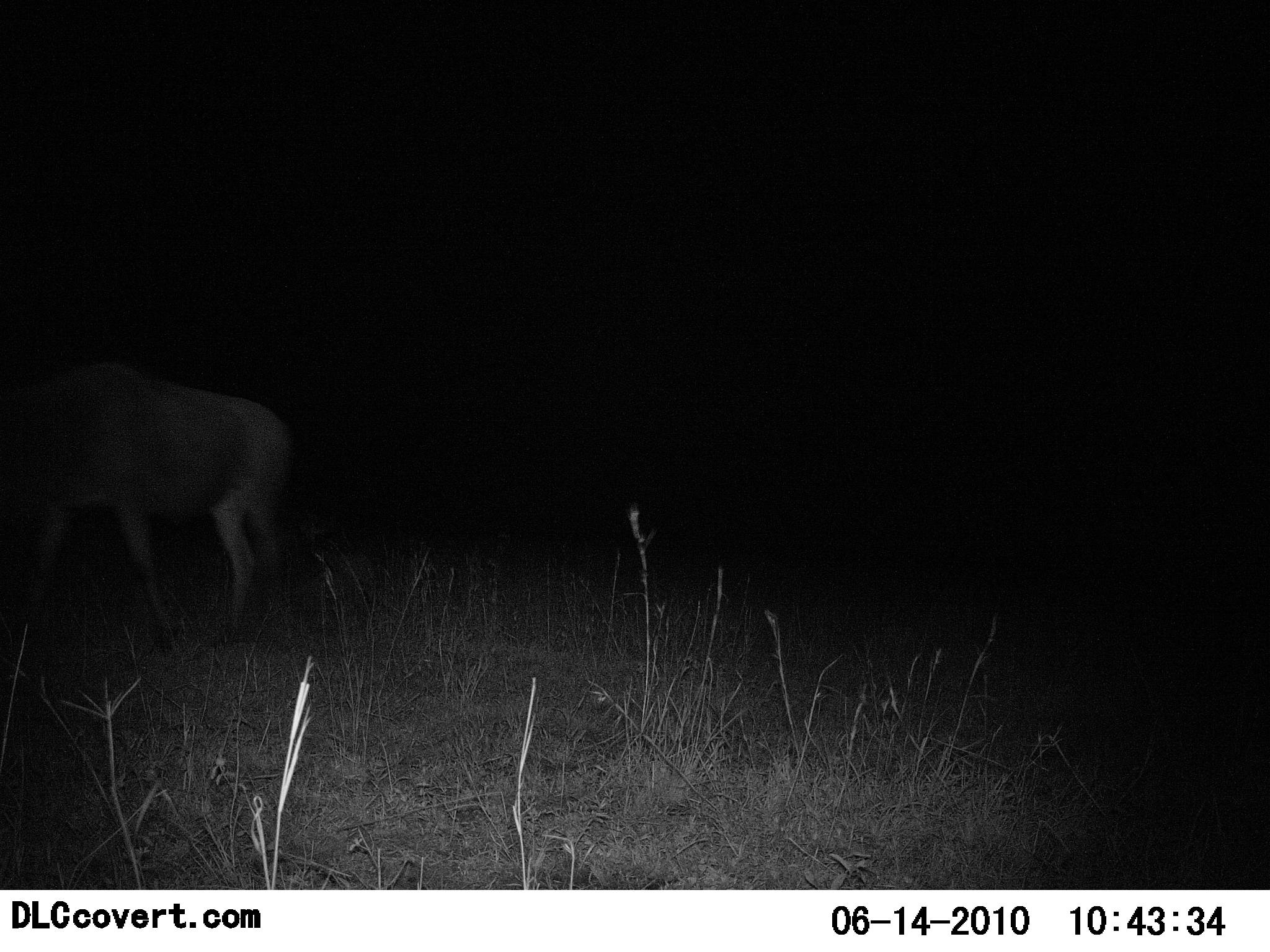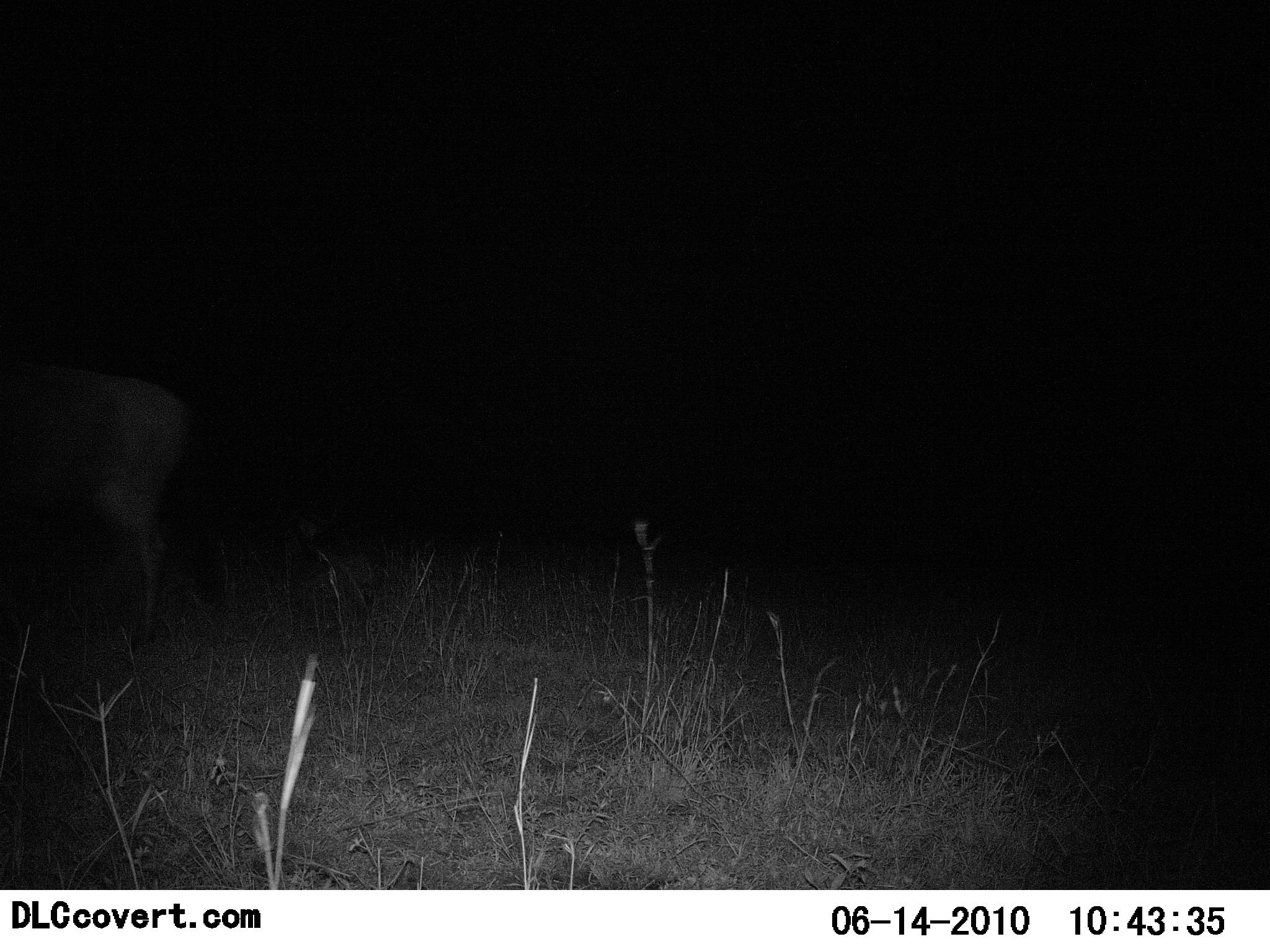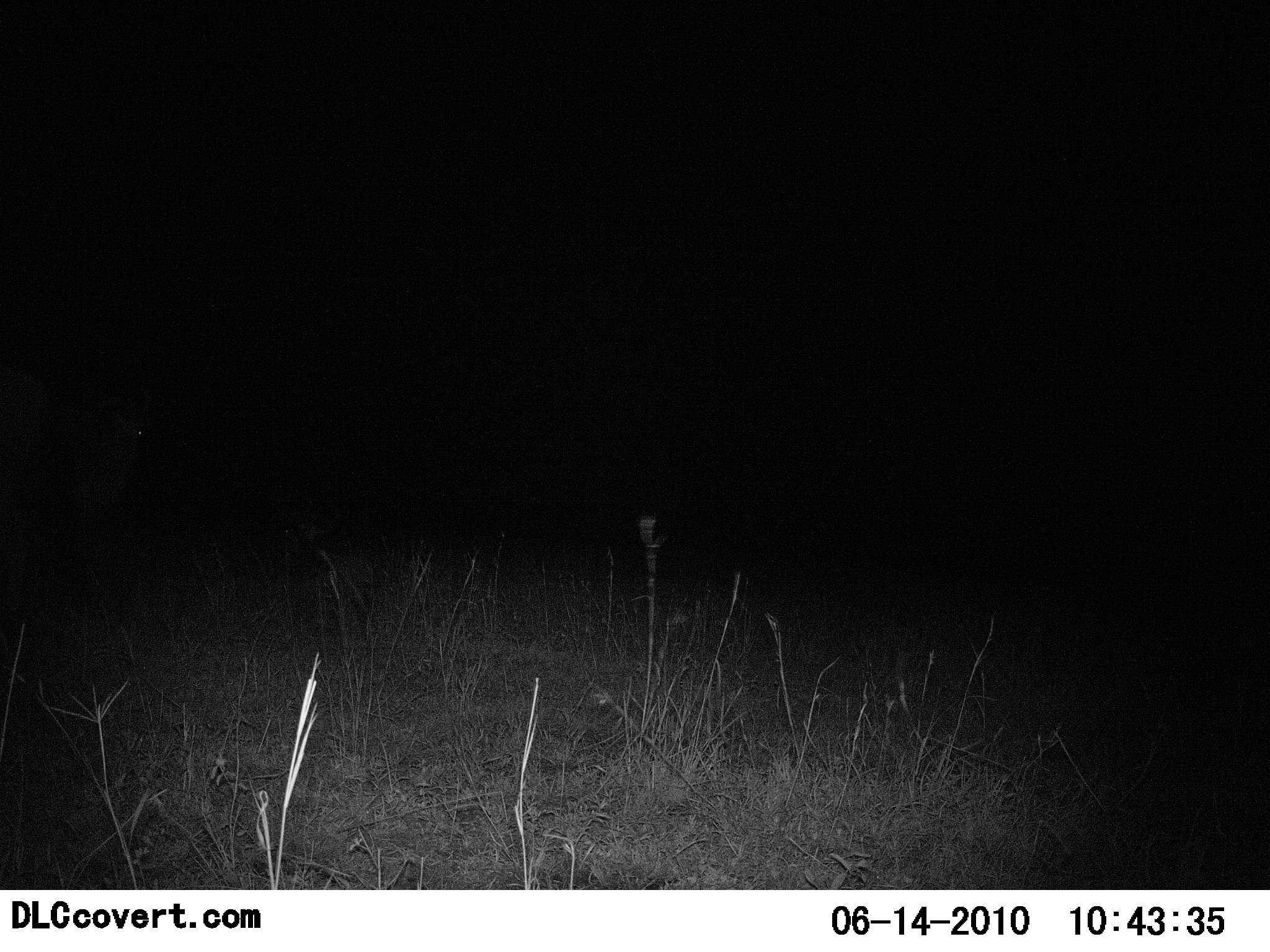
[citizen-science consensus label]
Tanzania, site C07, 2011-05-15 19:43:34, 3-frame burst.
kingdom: Animalia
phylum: Chordata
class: Mammalia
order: Artiodactyla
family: Bovidae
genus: Connochaetes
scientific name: Connochaetes taurinus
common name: blue wildebeest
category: wildebeest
Wildebeest (blue wildebeest) (Connochaetes taurinus), count 1. Behavior (volunteer vote fractions): standing 10%, resting 0%, moving 100%, interacting 0%. Young present (vote fraction): 0%. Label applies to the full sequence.